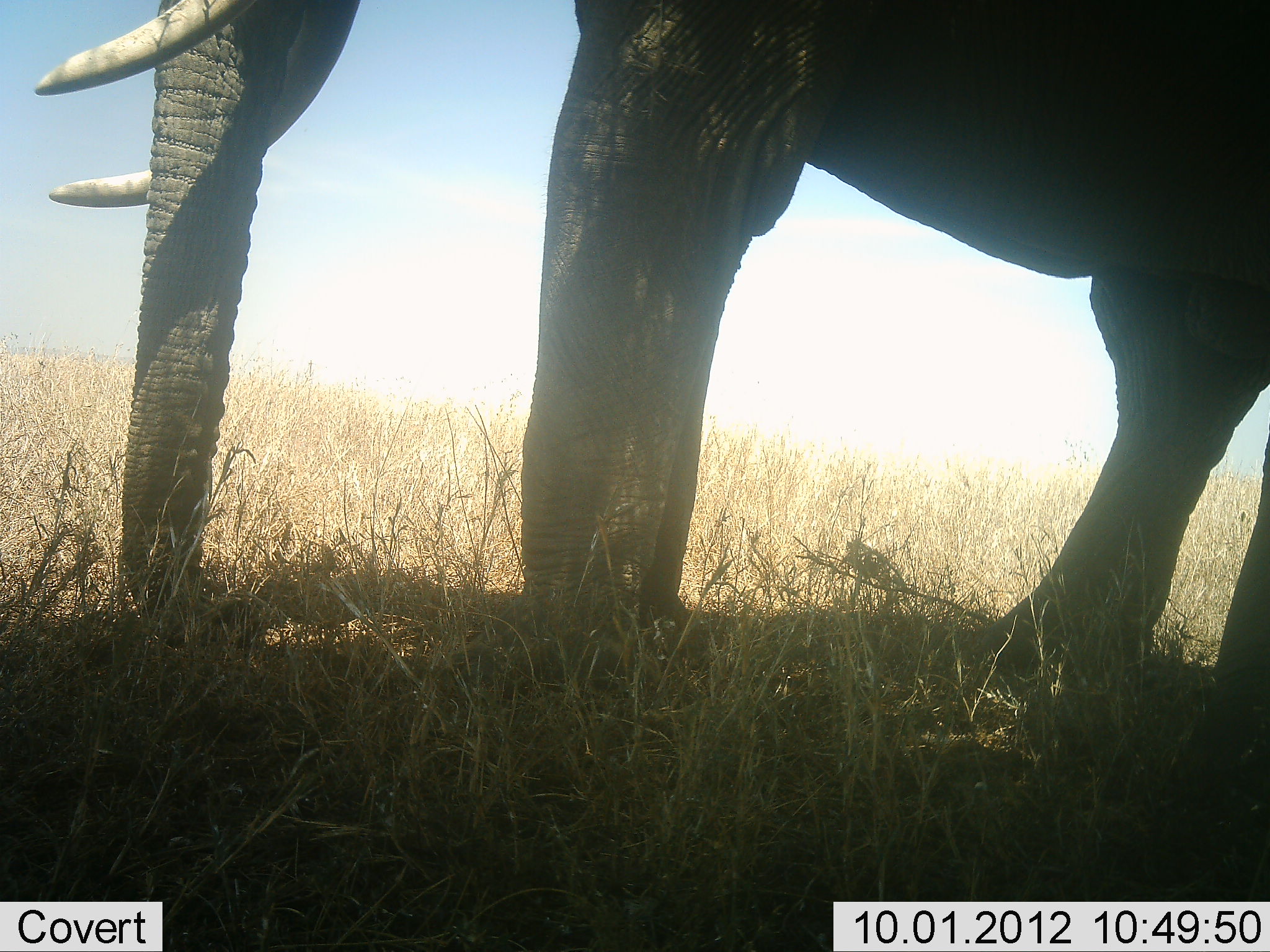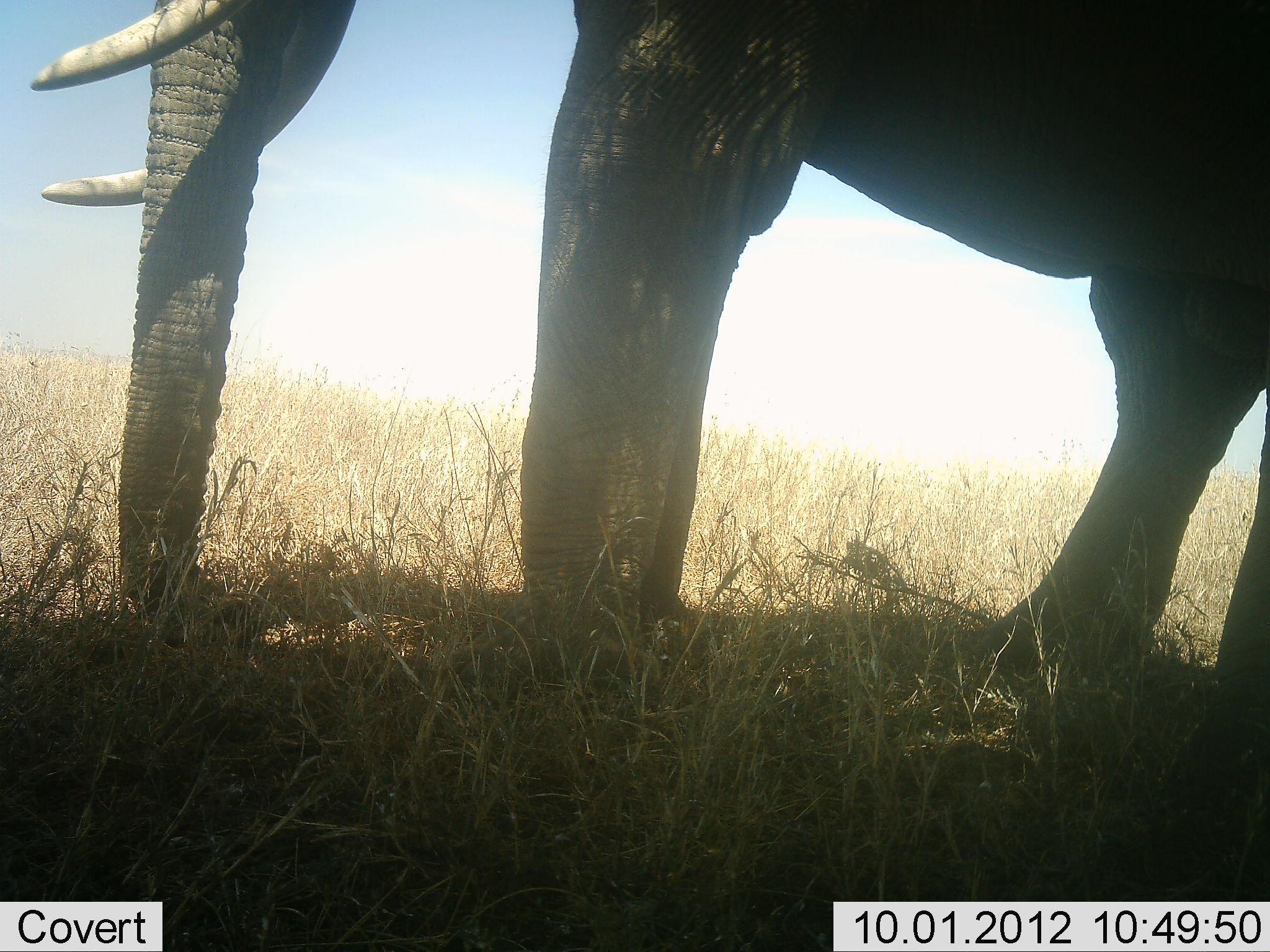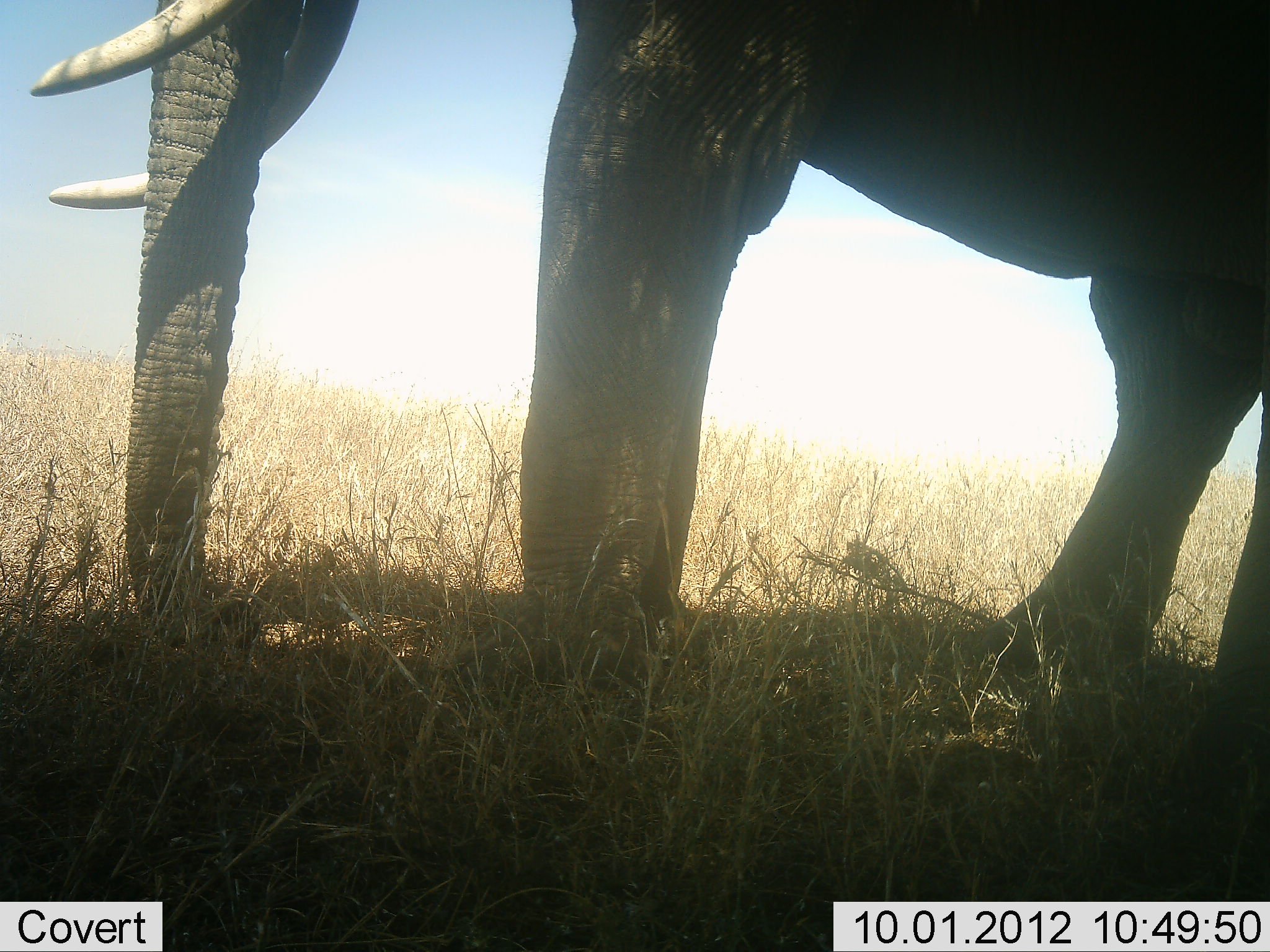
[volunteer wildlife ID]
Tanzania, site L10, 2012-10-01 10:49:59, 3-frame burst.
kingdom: Animalia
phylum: Chordata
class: Mammalia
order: Proboscidea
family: Elephantidae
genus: Loxodonta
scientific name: Loxodonta africana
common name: african bush elephant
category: elephant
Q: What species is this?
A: Elephant (african bush elephant) (Loxodonta africana).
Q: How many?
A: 1.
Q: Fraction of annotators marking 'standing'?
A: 90%.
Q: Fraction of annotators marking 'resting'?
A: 0%.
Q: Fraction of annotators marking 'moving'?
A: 0%.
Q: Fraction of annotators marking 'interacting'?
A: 0%.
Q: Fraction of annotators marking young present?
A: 0%.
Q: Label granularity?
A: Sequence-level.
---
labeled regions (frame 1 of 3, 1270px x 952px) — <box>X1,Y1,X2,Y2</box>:
animal: <box>30,1,1270,900</box>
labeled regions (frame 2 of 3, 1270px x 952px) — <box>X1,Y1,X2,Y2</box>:
animal: <box>16,1,1270,829</box>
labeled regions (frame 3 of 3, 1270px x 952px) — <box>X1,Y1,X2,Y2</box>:
animal: <box>29,0,1269,843</box>